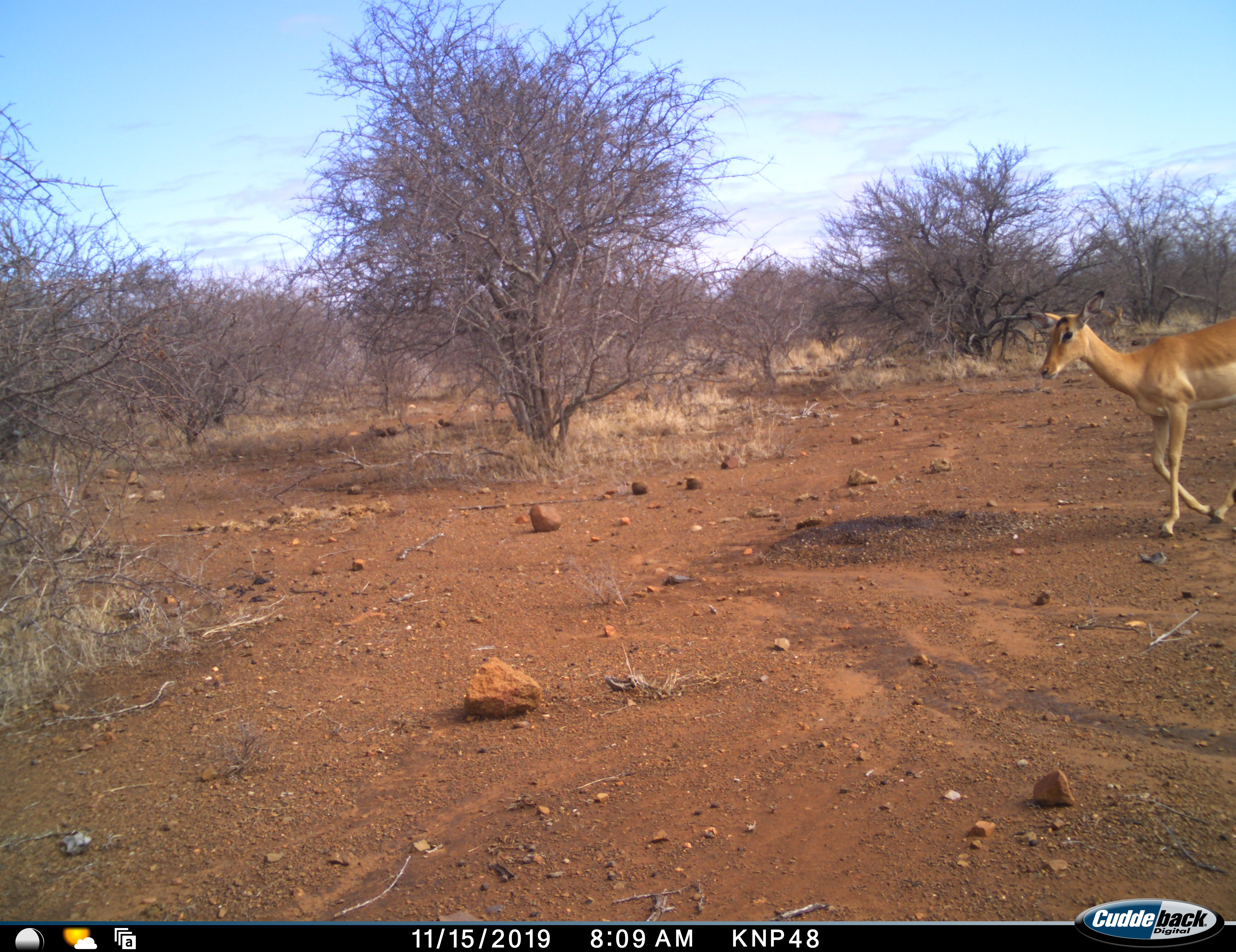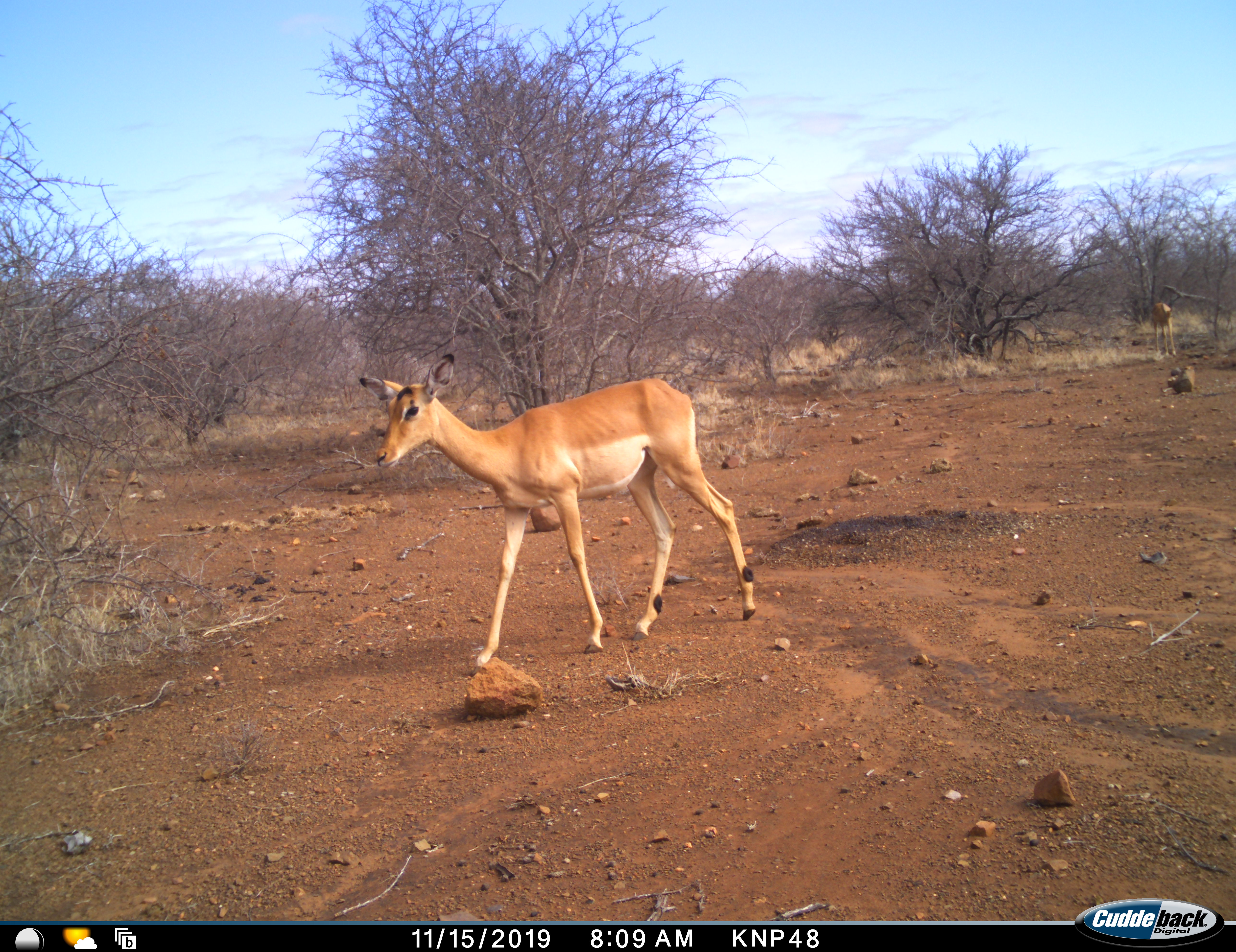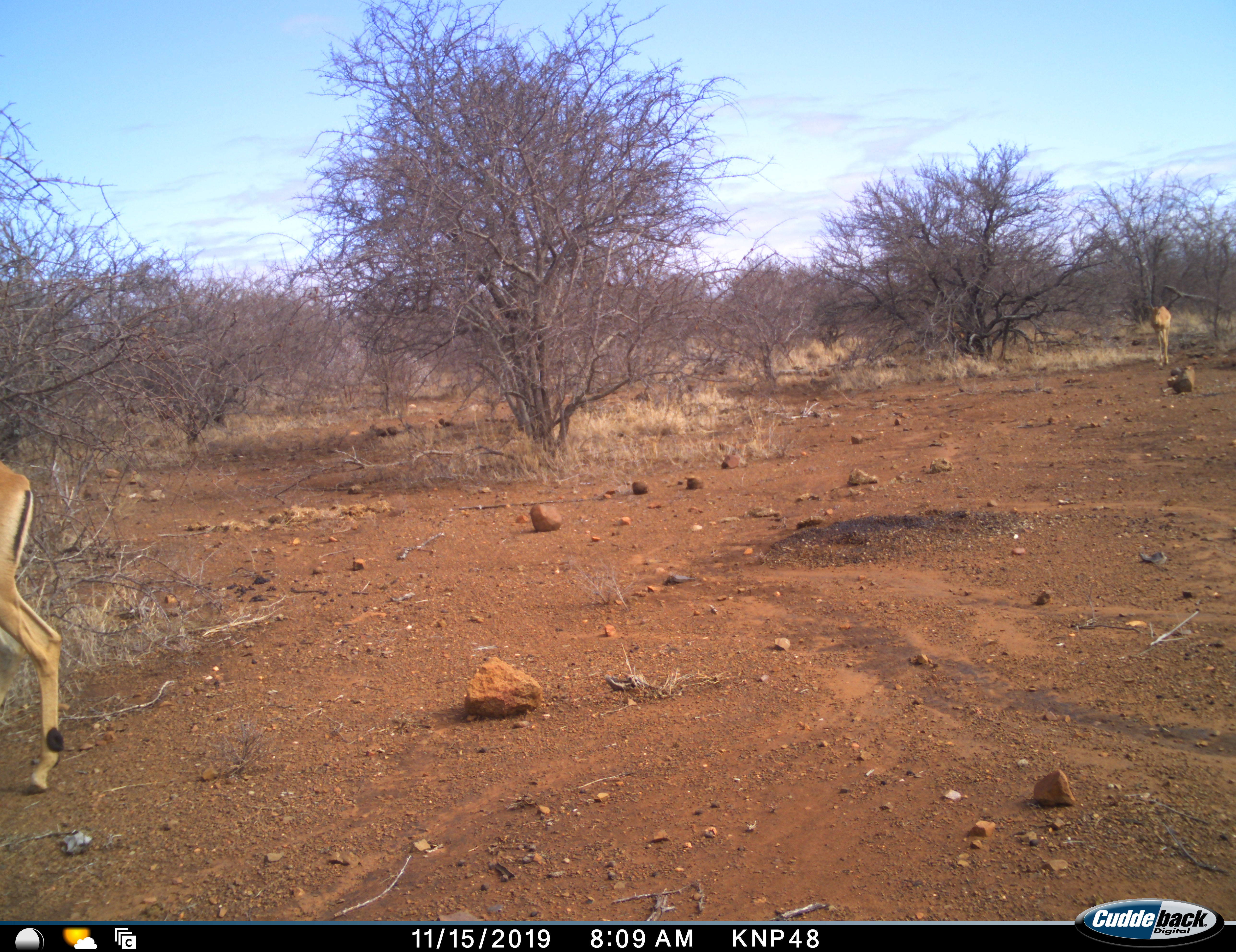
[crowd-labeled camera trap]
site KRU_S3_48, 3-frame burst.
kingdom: Animalia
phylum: Chordata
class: Mammalia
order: Artiodactyla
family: Bovidae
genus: Aepyceros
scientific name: Aepyceros melampus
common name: impala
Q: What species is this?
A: Impala (Aepyceros melampus).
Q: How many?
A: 2.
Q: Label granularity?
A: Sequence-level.